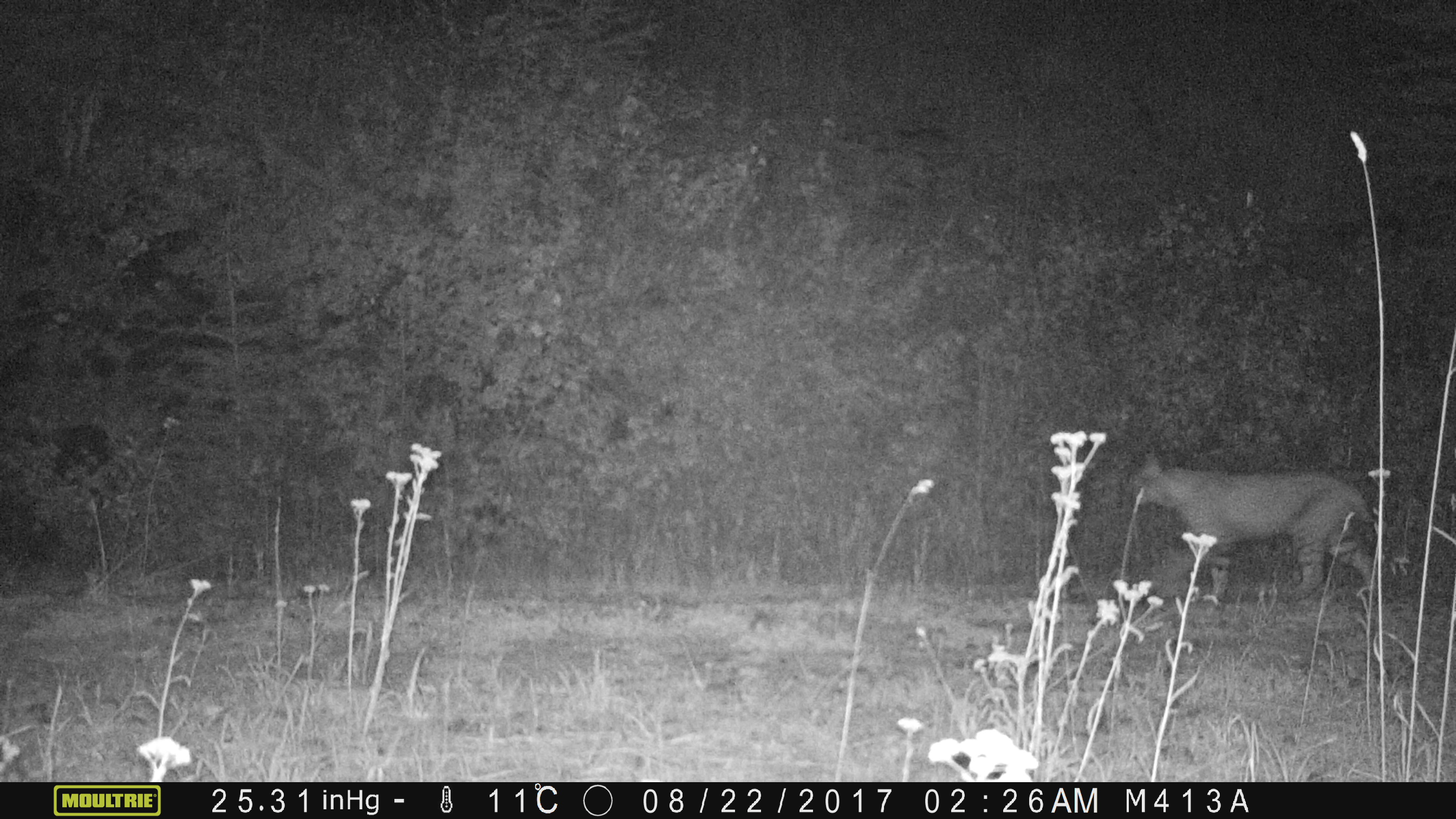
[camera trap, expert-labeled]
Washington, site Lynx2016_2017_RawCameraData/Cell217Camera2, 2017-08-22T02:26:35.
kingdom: Animalia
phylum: Chordata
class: Mammalia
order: Carnivora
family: Felidae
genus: Lynx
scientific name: Lynx rufus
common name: bobcat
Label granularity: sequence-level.